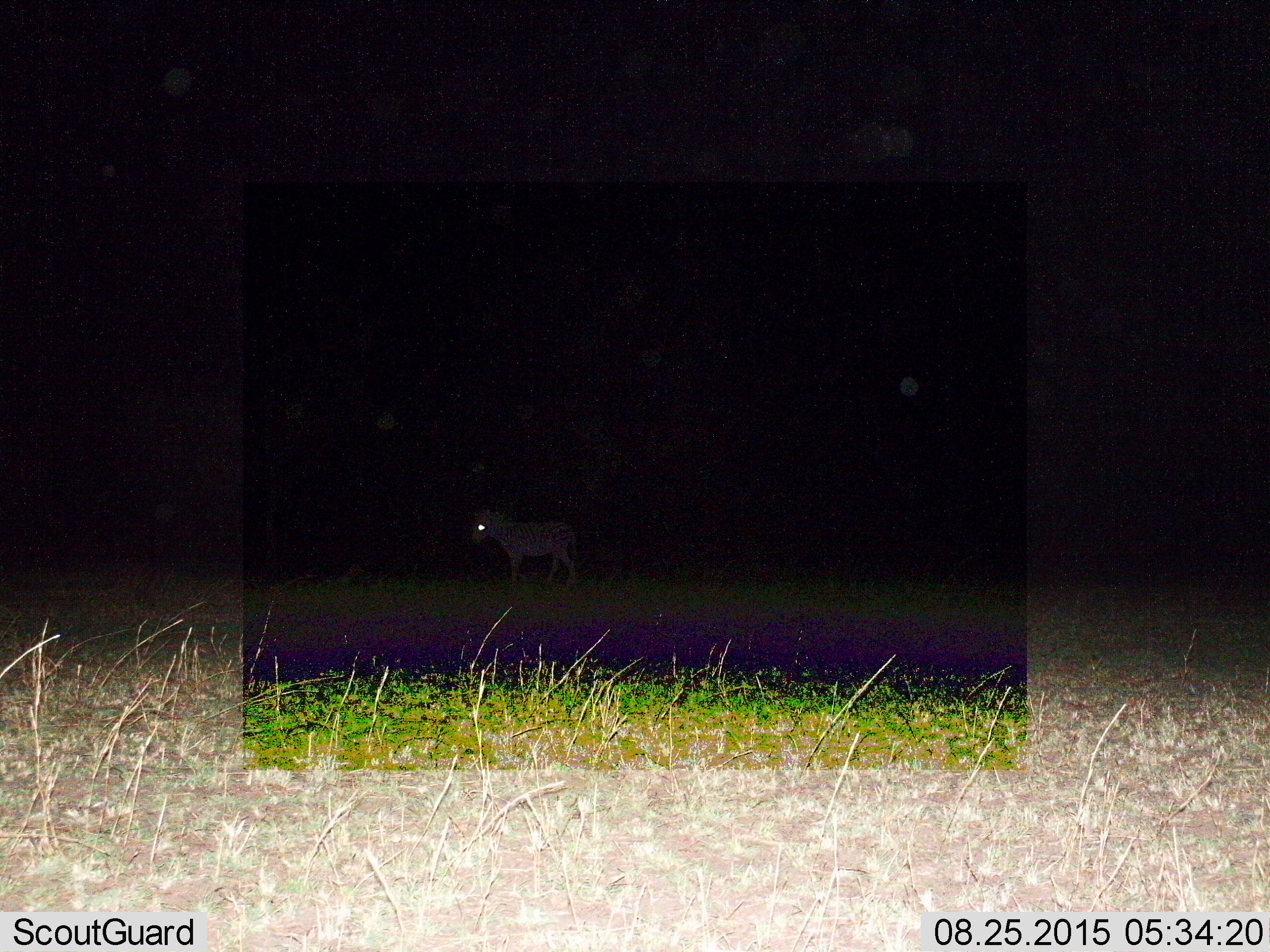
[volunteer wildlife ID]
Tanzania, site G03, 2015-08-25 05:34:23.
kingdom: Animalia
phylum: Chordata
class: Mammalia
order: Perissodactyla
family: Equidae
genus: Equus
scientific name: Equus quagga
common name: plains zebra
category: zebra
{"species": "zebra (plains zebra) (Equus quagga)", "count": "1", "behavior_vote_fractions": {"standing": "68%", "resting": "0%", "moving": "37%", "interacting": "0%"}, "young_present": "5%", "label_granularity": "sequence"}